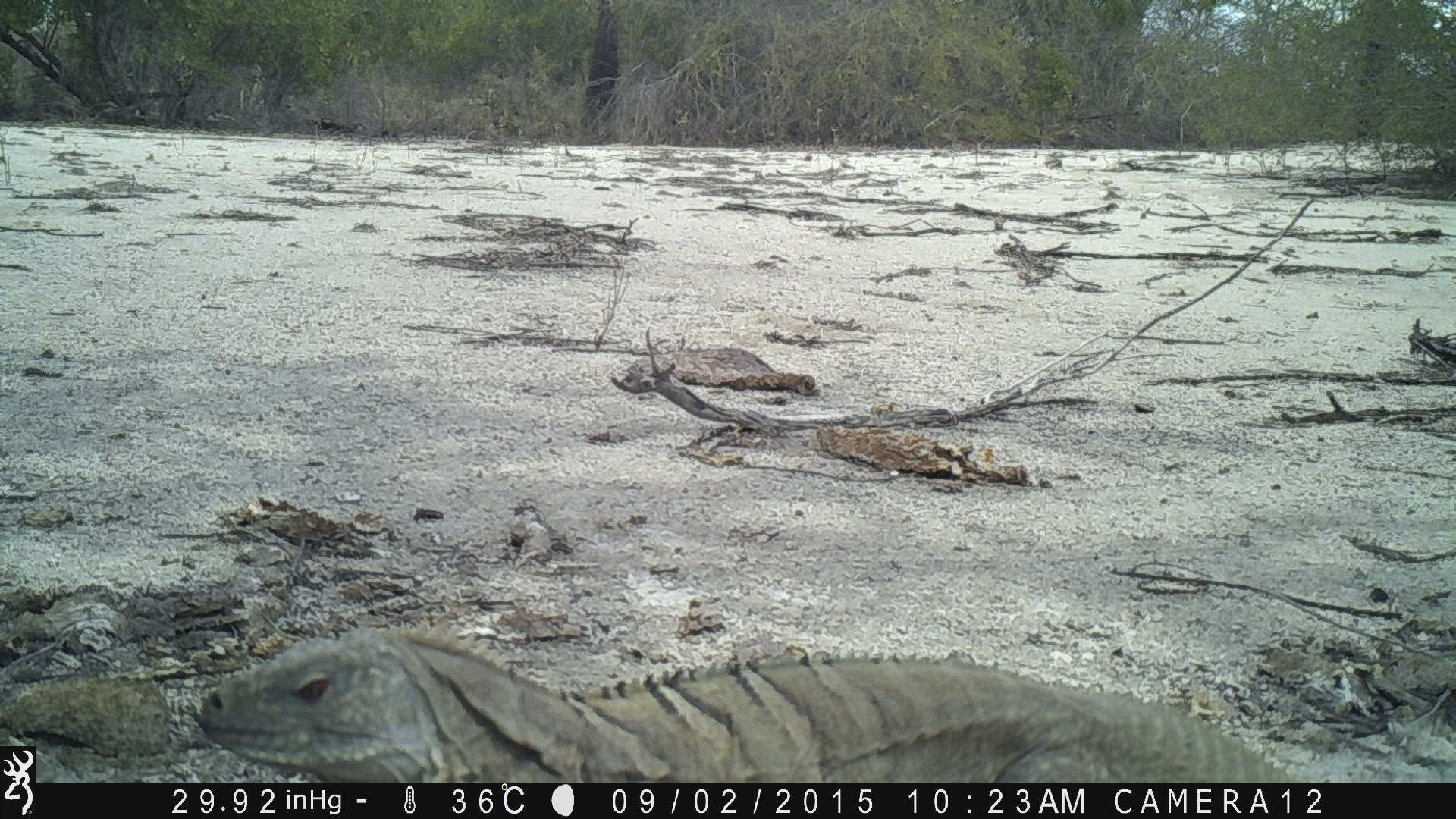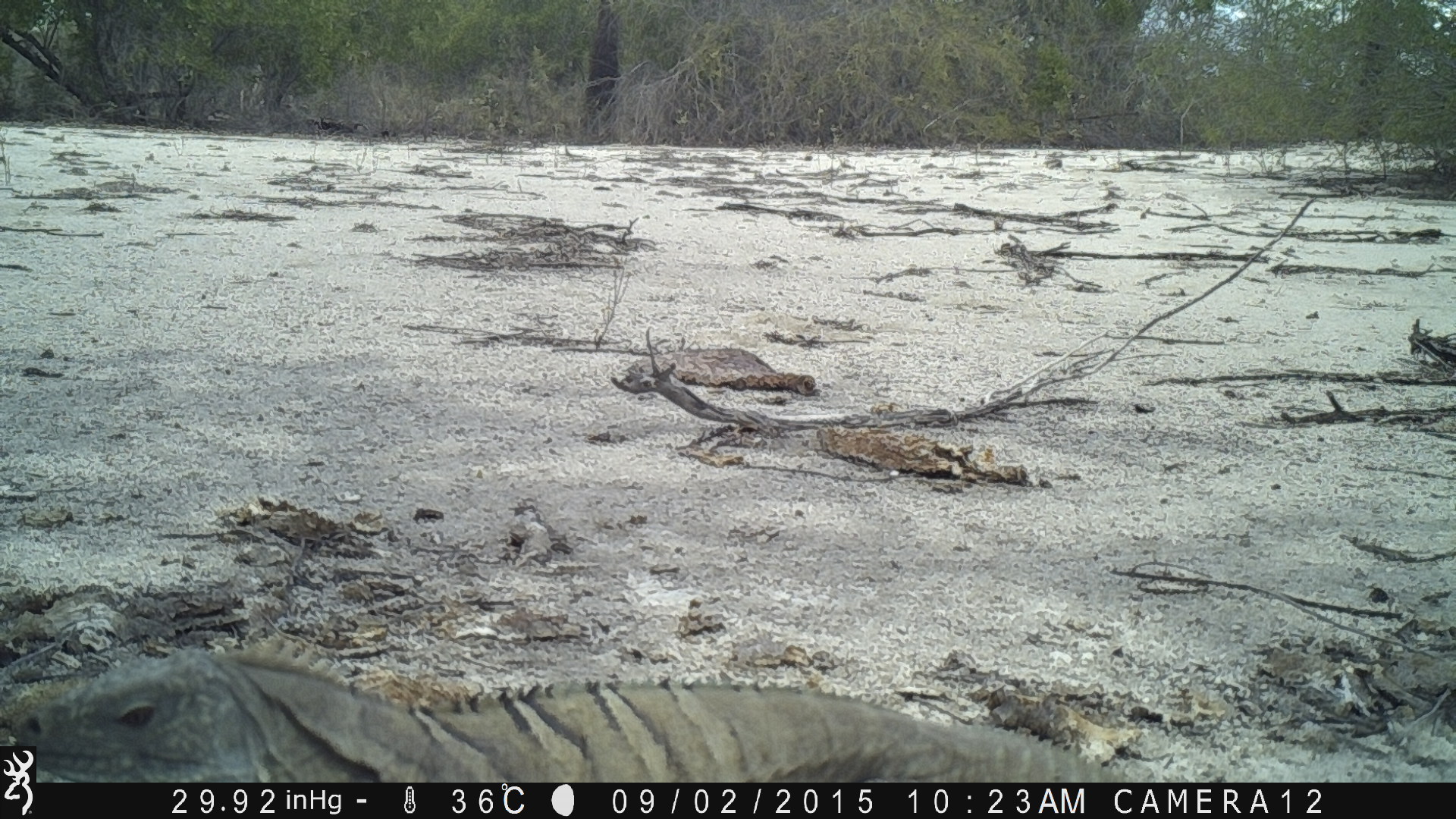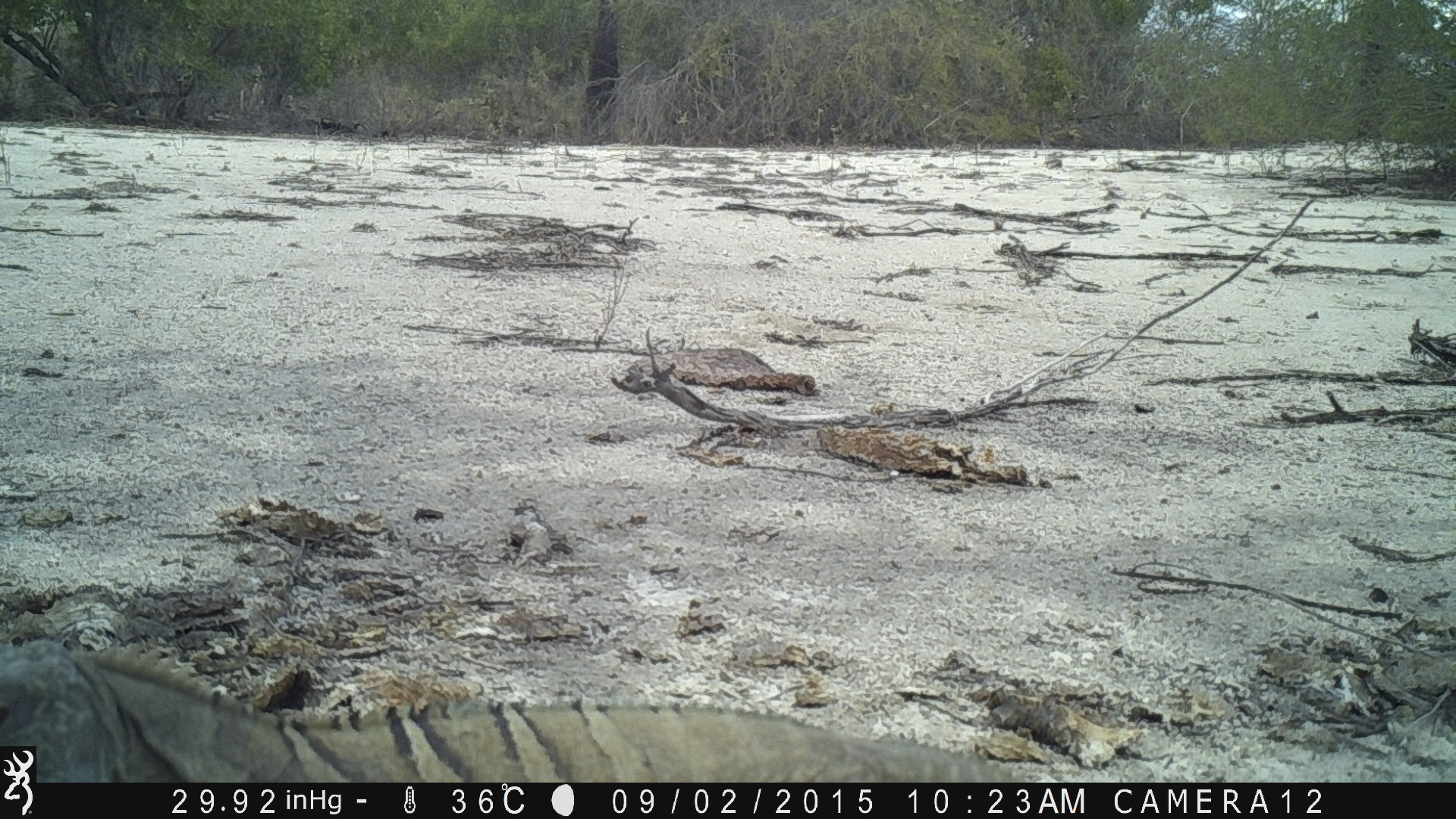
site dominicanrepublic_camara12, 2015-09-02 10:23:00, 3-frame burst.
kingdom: Animalia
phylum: Chordata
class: Reptilia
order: Squamata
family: Iguanidae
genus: Iguana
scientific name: Iguana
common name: typical iguanas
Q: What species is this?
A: Iguana (typical iguanas).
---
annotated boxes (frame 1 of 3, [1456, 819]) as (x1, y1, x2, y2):
iguana: (177, 614, 1310, 784)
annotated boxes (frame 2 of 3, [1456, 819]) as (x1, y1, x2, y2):
iguana: (37, 643, 1133, 785)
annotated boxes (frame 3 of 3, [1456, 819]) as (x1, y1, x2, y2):
iguana: (11, 622, 1016, 784)